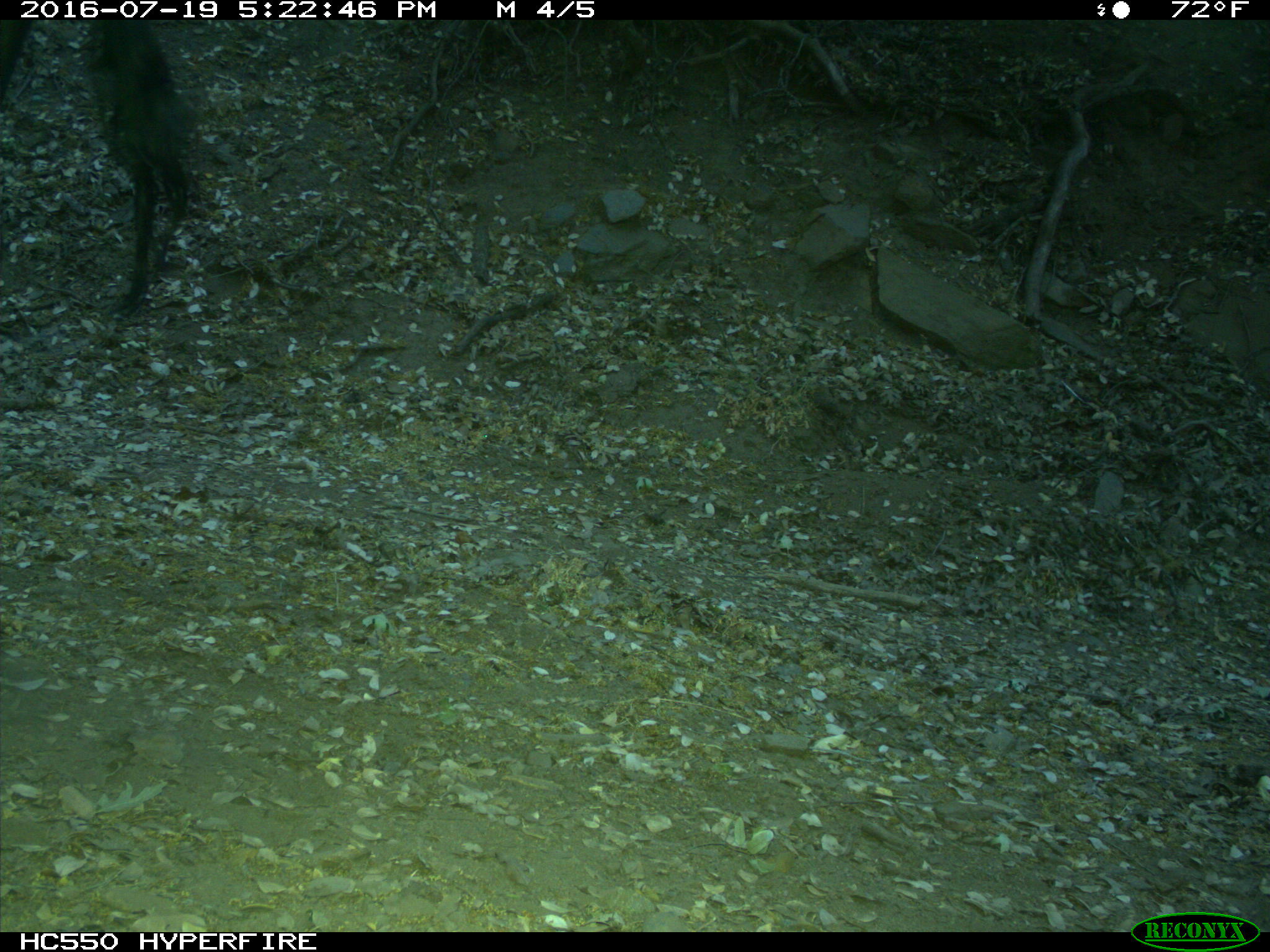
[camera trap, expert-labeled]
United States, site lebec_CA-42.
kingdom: Animalia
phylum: Chordata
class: Mammalia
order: Artiodactyla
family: Bovidae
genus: Bos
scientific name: Bos taurus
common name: domestic cow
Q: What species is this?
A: Bos taurus (domestic cow).